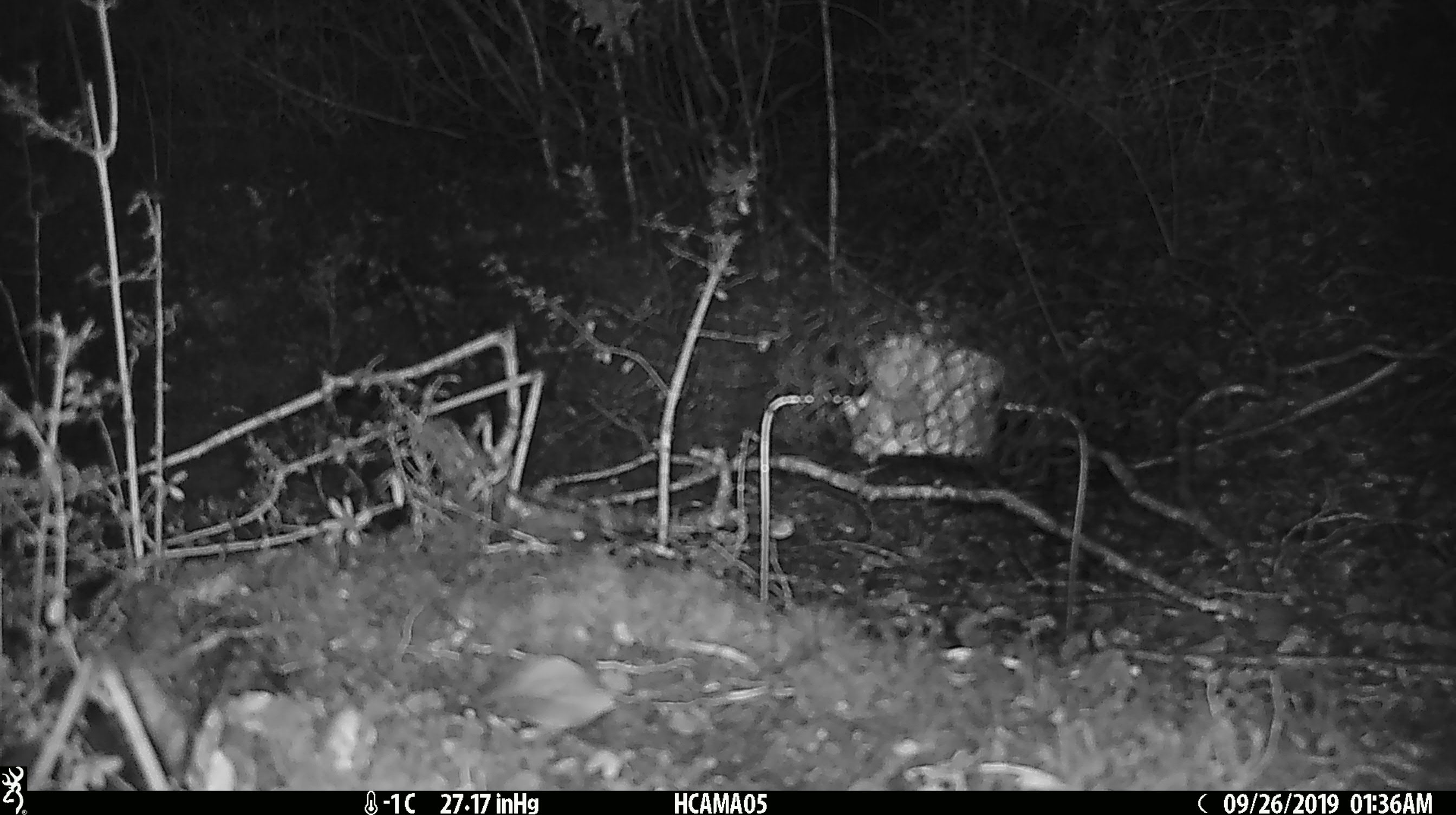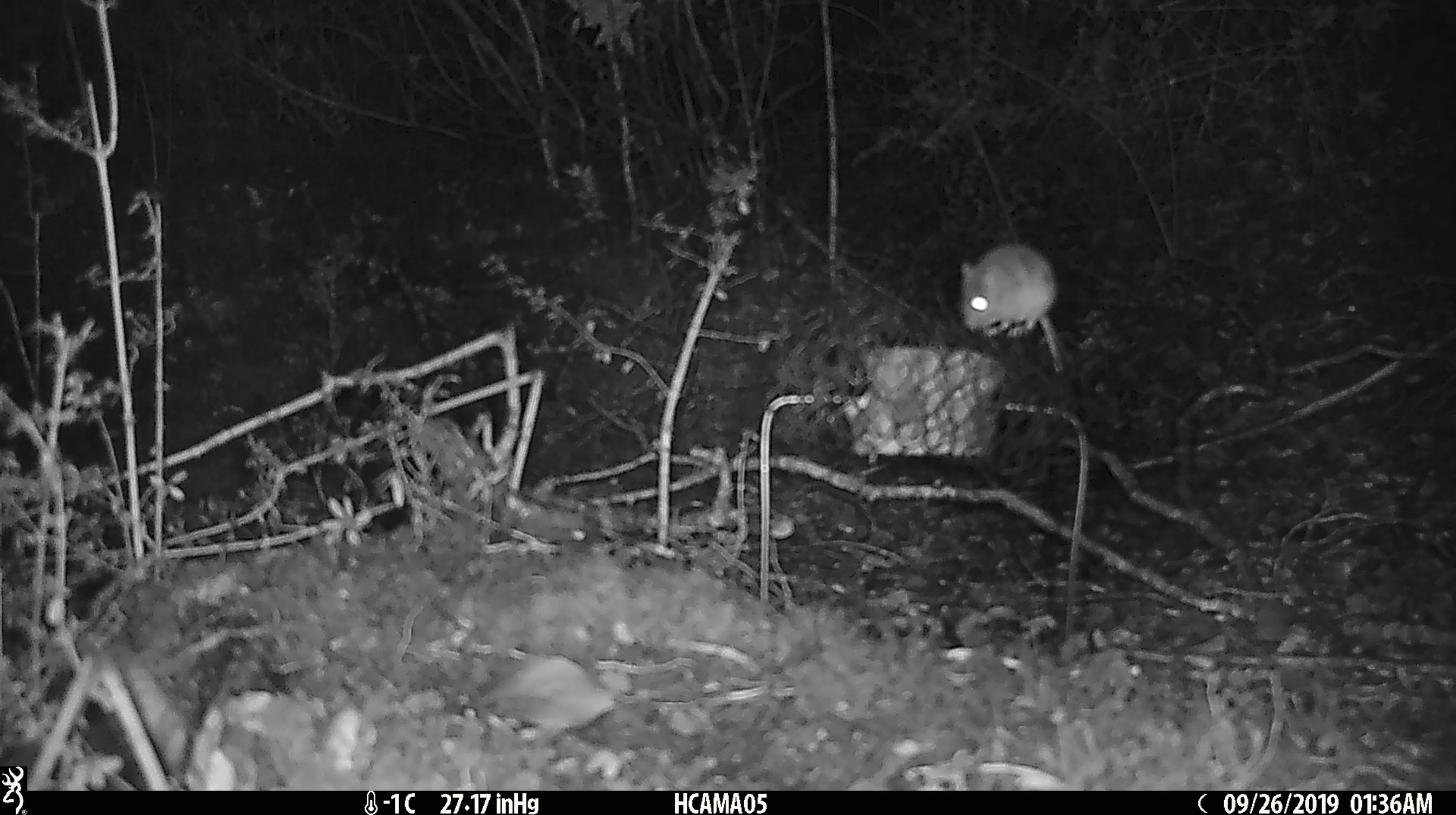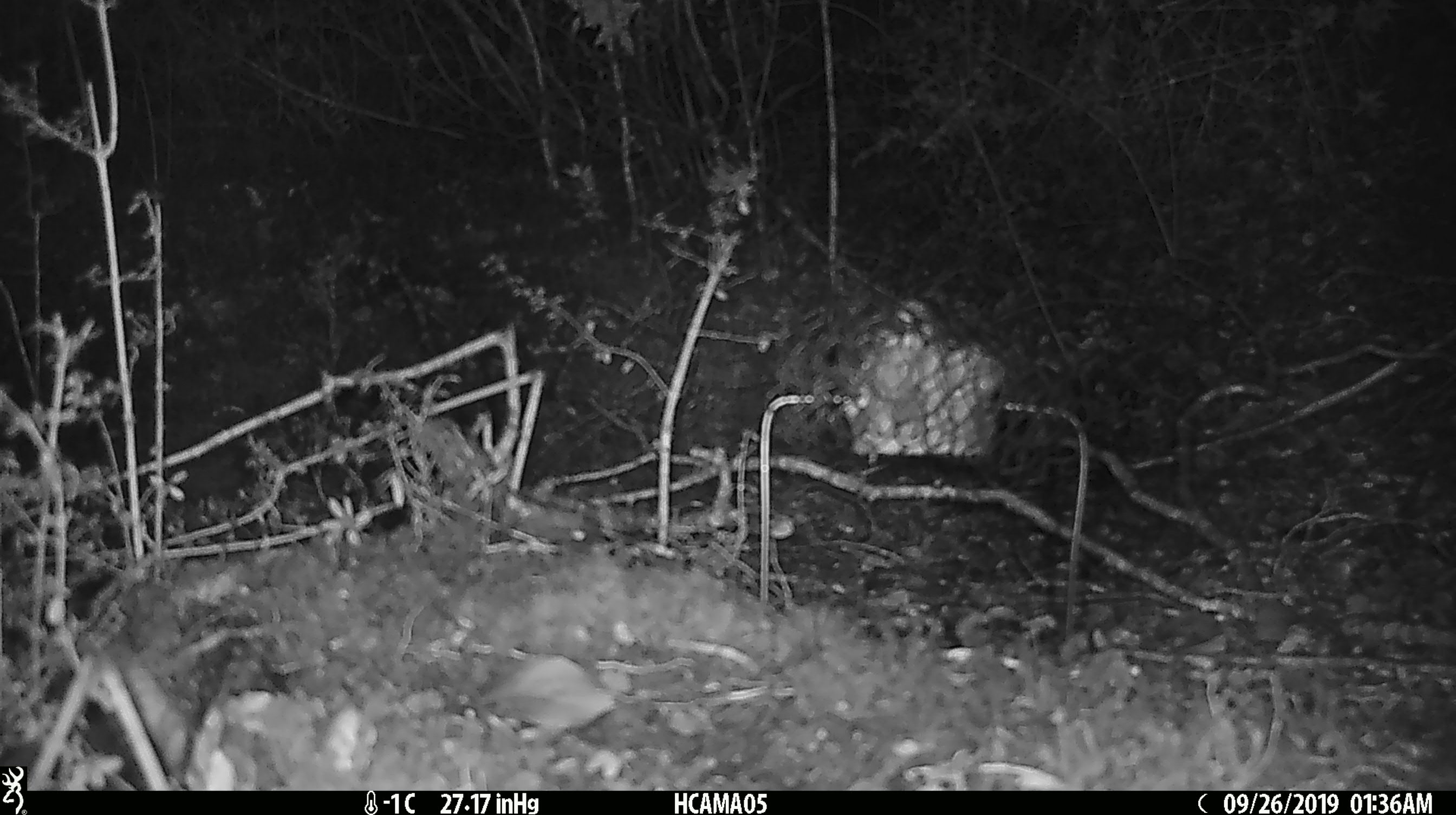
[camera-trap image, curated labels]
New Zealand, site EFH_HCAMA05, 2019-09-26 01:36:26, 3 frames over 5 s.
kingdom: Animalia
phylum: Chordata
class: Mammalia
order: Rodentia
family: Muridae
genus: Mus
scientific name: Mus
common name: mouse